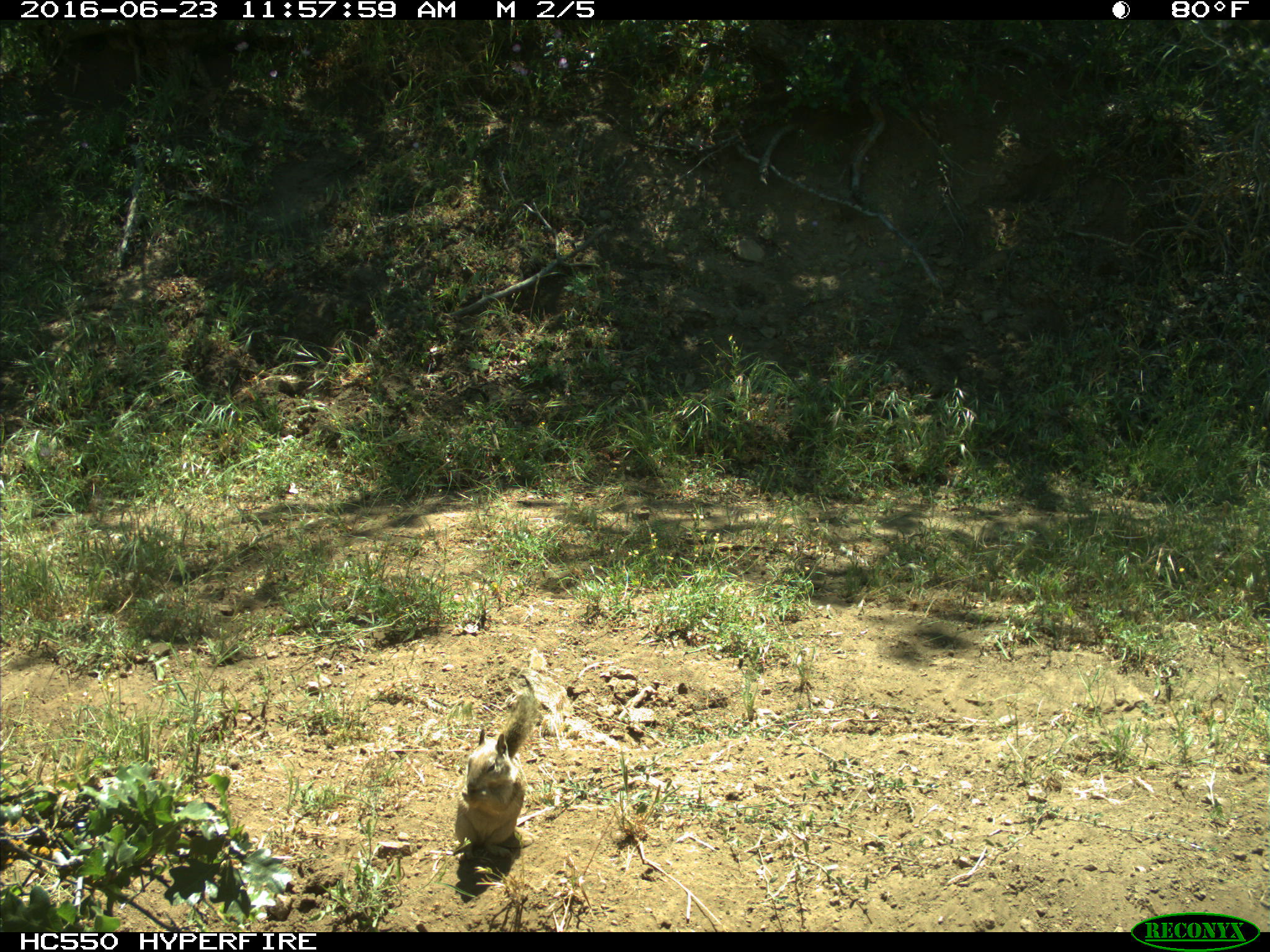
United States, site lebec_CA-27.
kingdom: Animalia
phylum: Chordata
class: Mammalia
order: Rodentia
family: Sciuridae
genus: Otospermophilus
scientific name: Otospermophilus beecheyi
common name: california ground squirrel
Otospermophilus beecheyi (california ground squirrel).